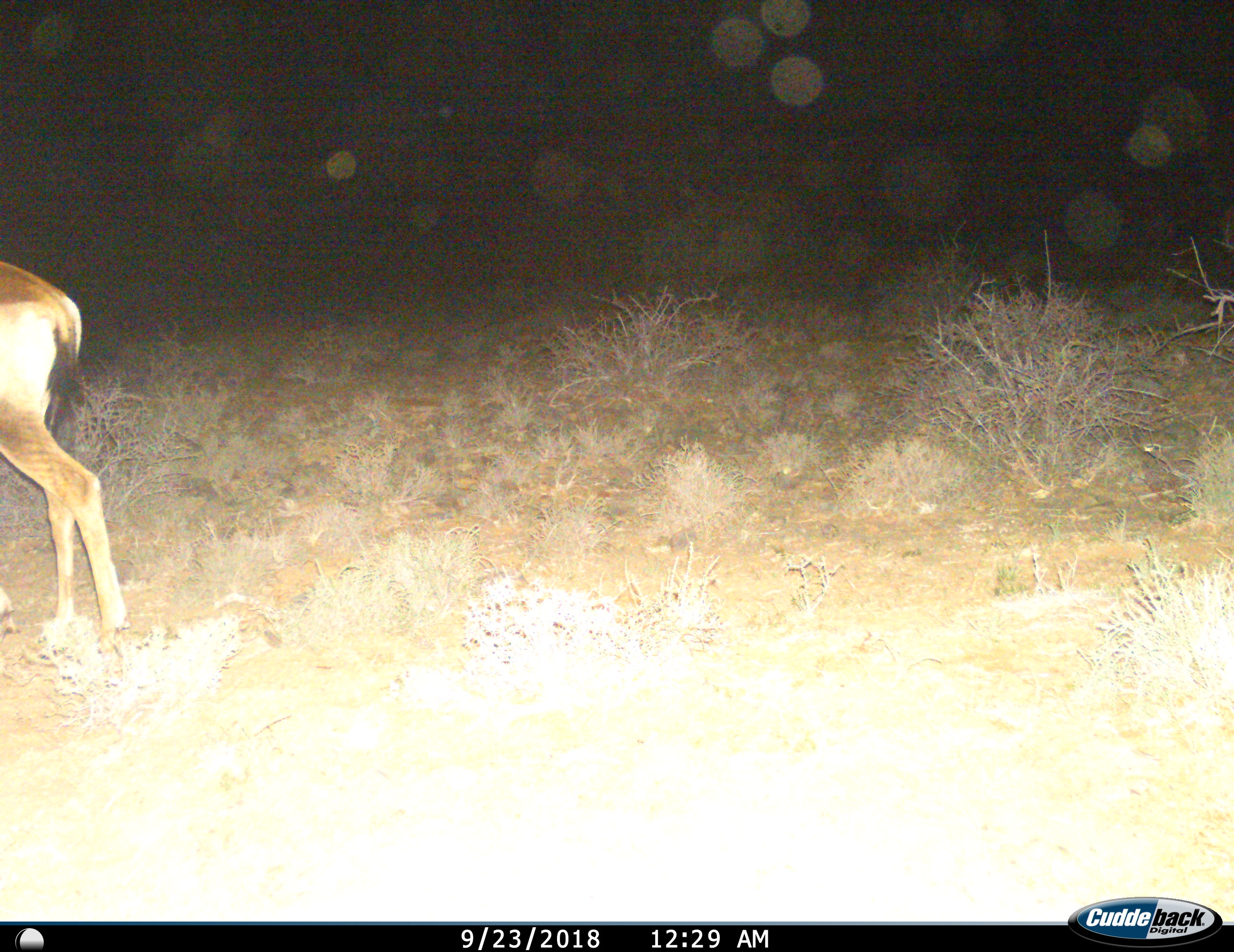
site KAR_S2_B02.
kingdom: Animalia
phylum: Chordata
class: Mammalia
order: Artiodactyla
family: Bovidae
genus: Alcelaphus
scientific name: Alcelaphus buselaphus caama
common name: red hartebeest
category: hartebeestred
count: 1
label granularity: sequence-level